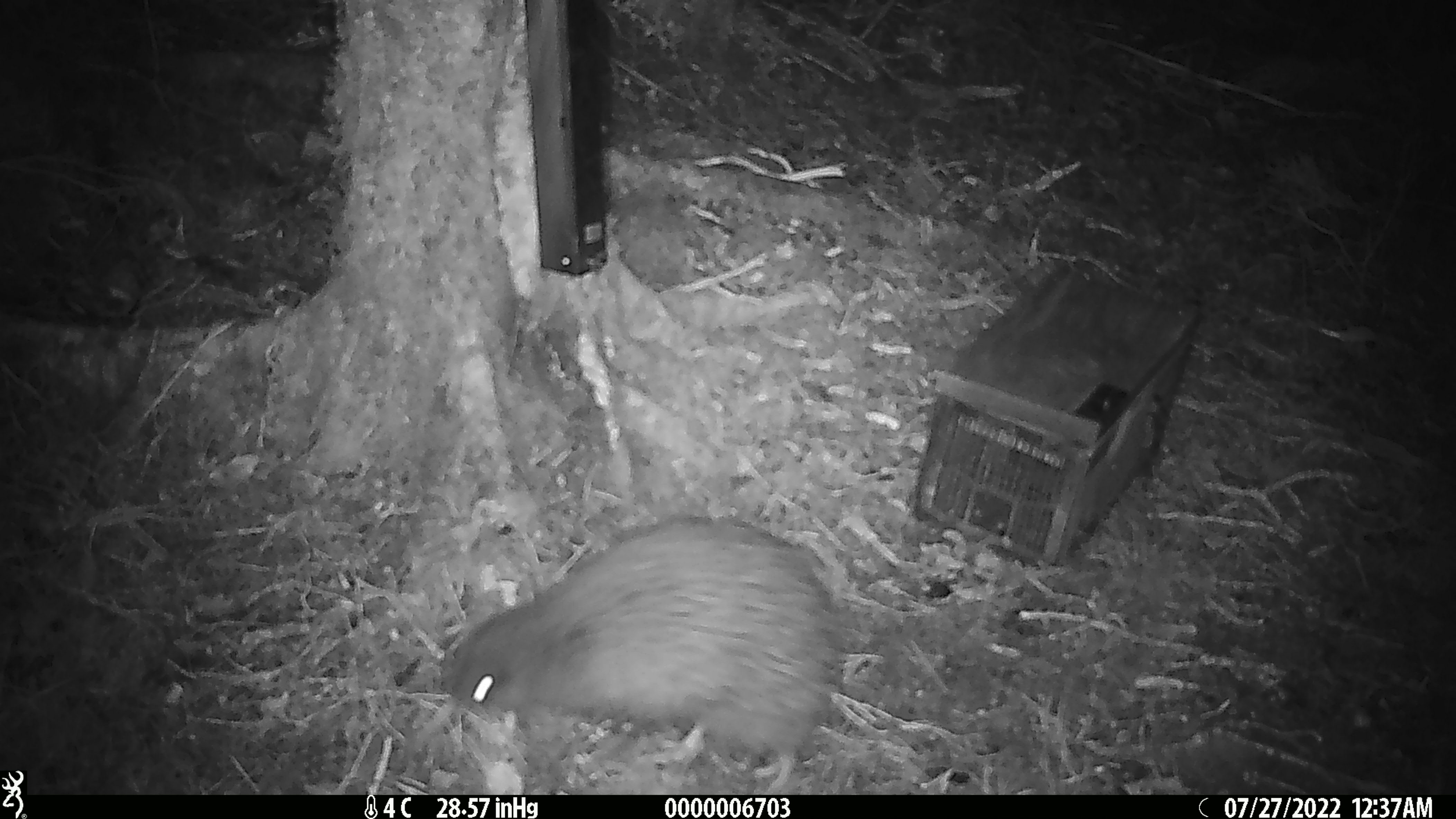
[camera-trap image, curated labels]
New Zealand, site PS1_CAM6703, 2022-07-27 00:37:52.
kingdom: Animalia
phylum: Chordata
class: Aves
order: Apterygiformes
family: Apterygidae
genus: Apteryx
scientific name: Apteryx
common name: kiwi